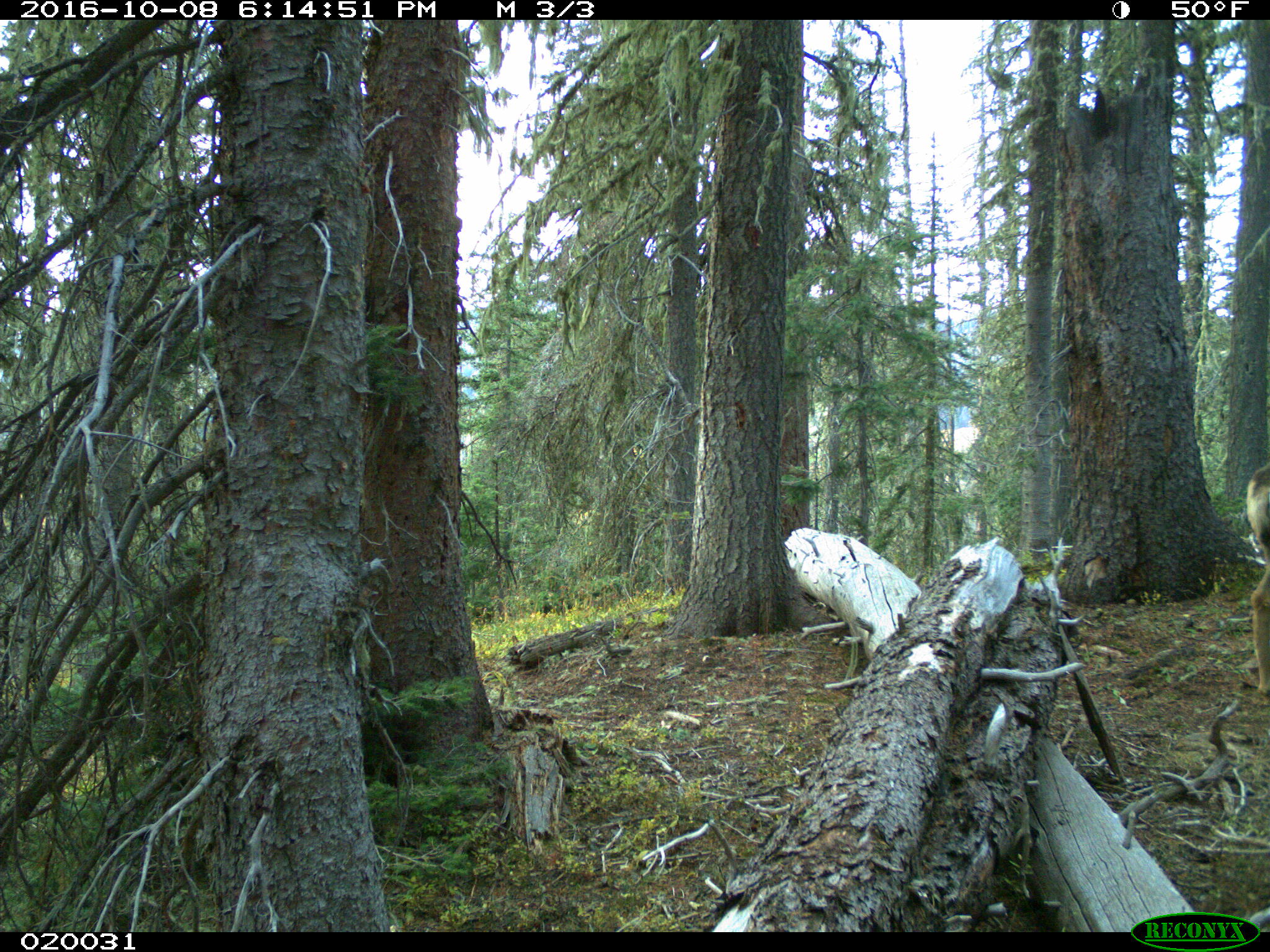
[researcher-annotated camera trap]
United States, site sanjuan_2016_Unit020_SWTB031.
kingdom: Animalia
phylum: Chordata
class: Mammalia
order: Artiodactyla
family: Cervidae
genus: Odocoileus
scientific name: Odocoileus hemionus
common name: mule deer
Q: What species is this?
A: Odocoileus hemionus (mule deer).